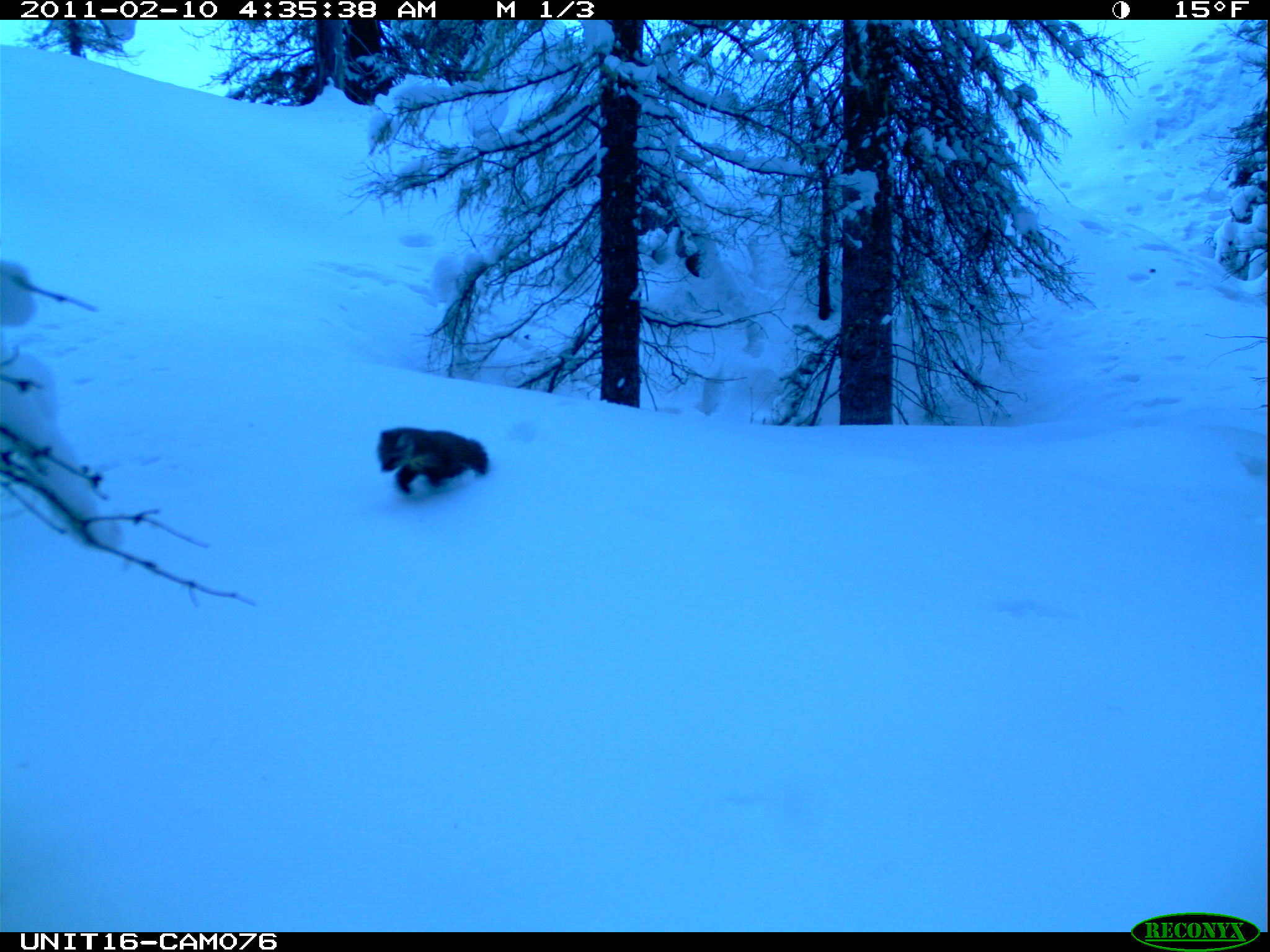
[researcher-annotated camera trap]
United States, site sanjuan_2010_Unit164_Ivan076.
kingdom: Animalia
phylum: Chordata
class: Mammalia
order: Carnivora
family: Mustelidae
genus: Martes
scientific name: Martes americana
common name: american marten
Martes americana (american marten).